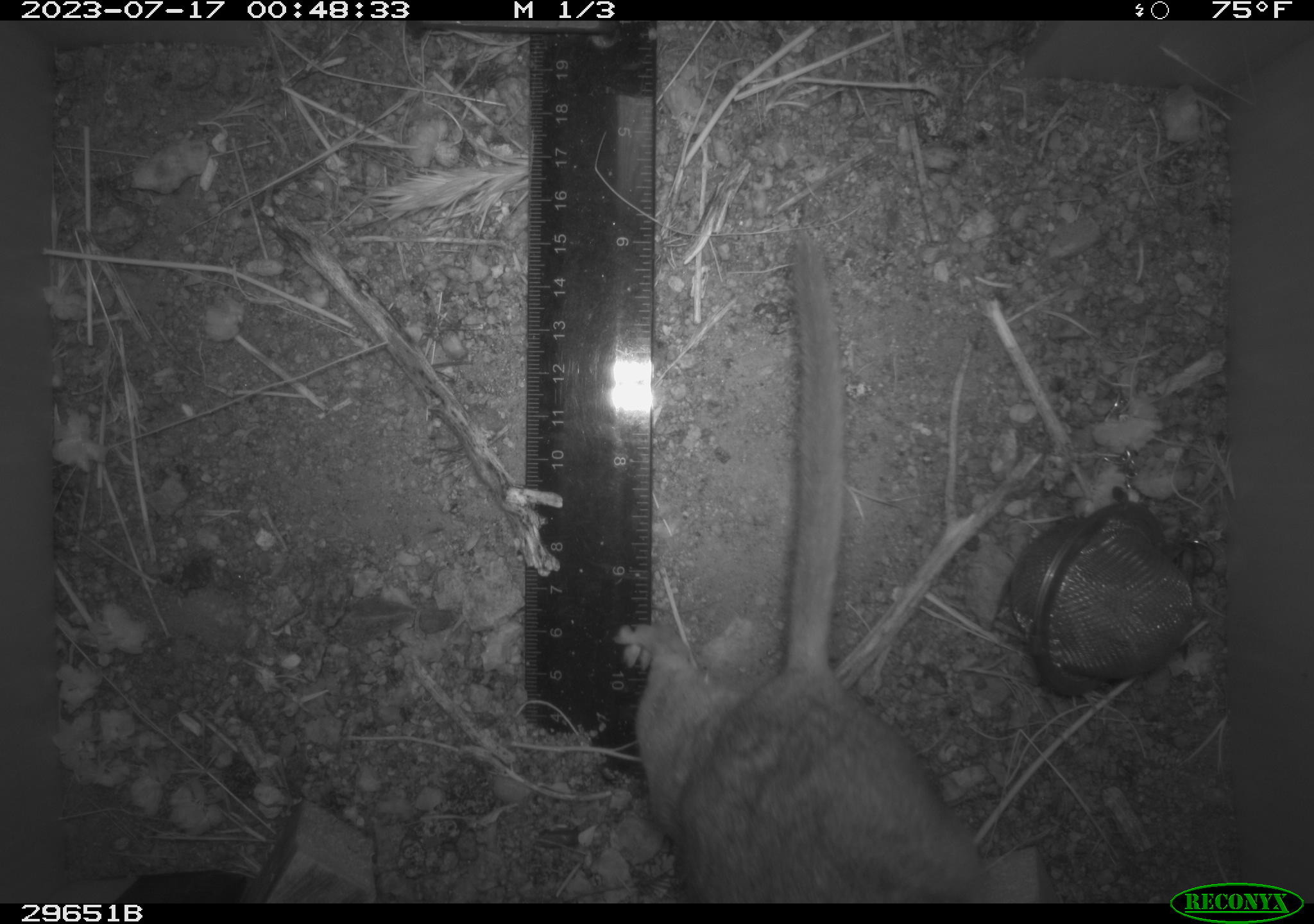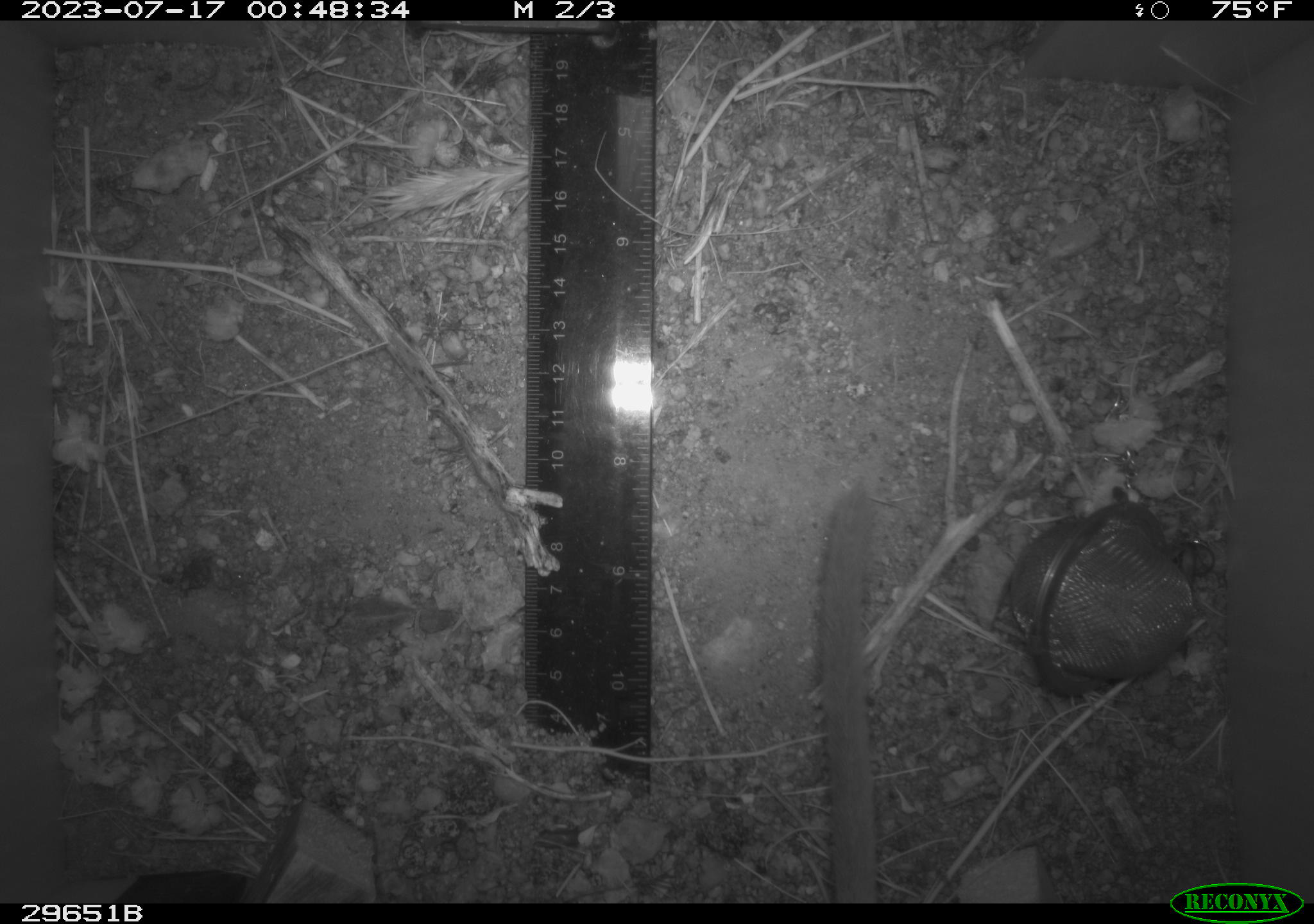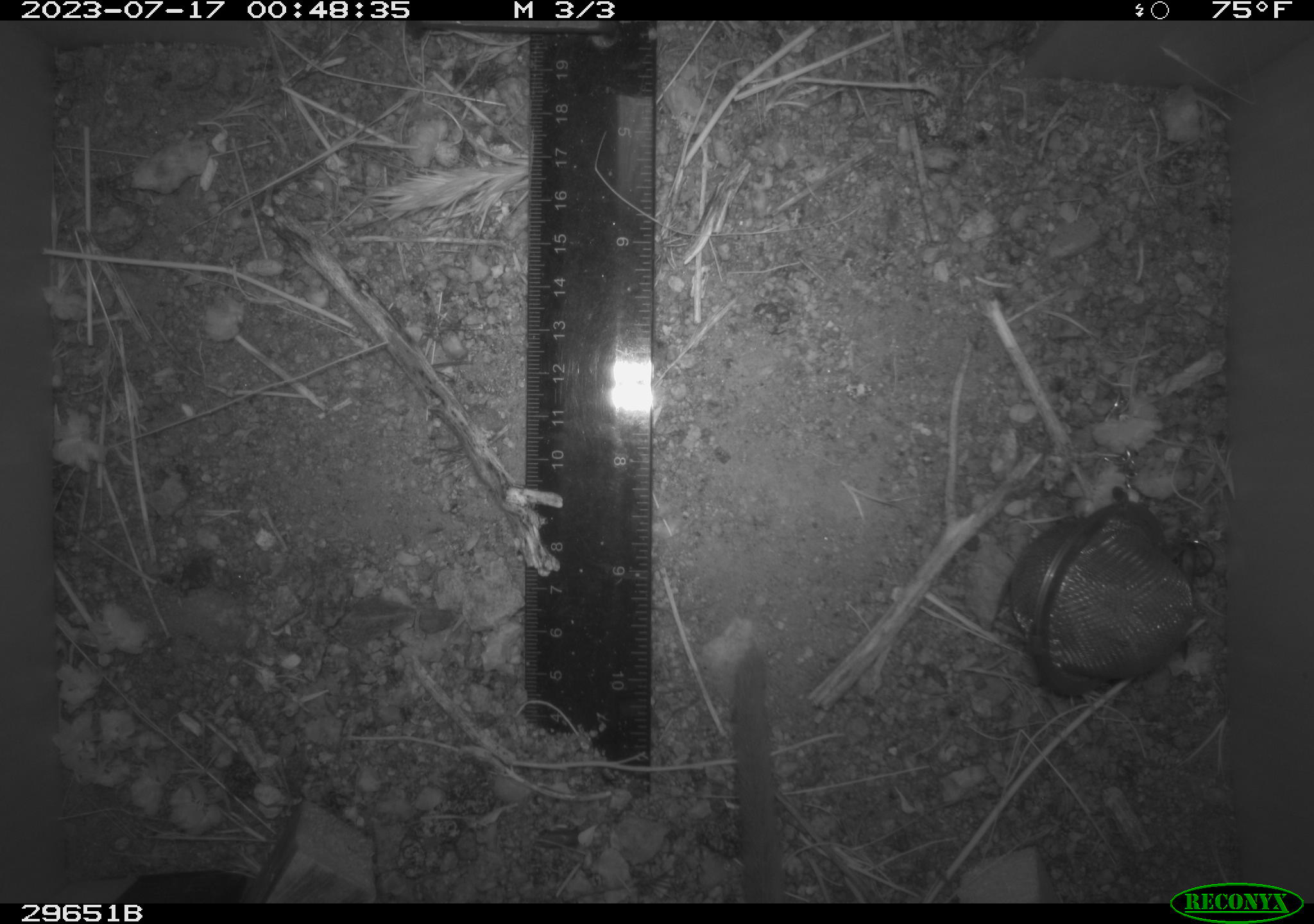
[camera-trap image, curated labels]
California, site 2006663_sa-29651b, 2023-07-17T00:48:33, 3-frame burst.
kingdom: Animalia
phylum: Chordata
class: Mammalia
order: Rodentia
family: Cricetidae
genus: Neotoma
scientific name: Neotoma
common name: pack rat or woodrat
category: neotoma species